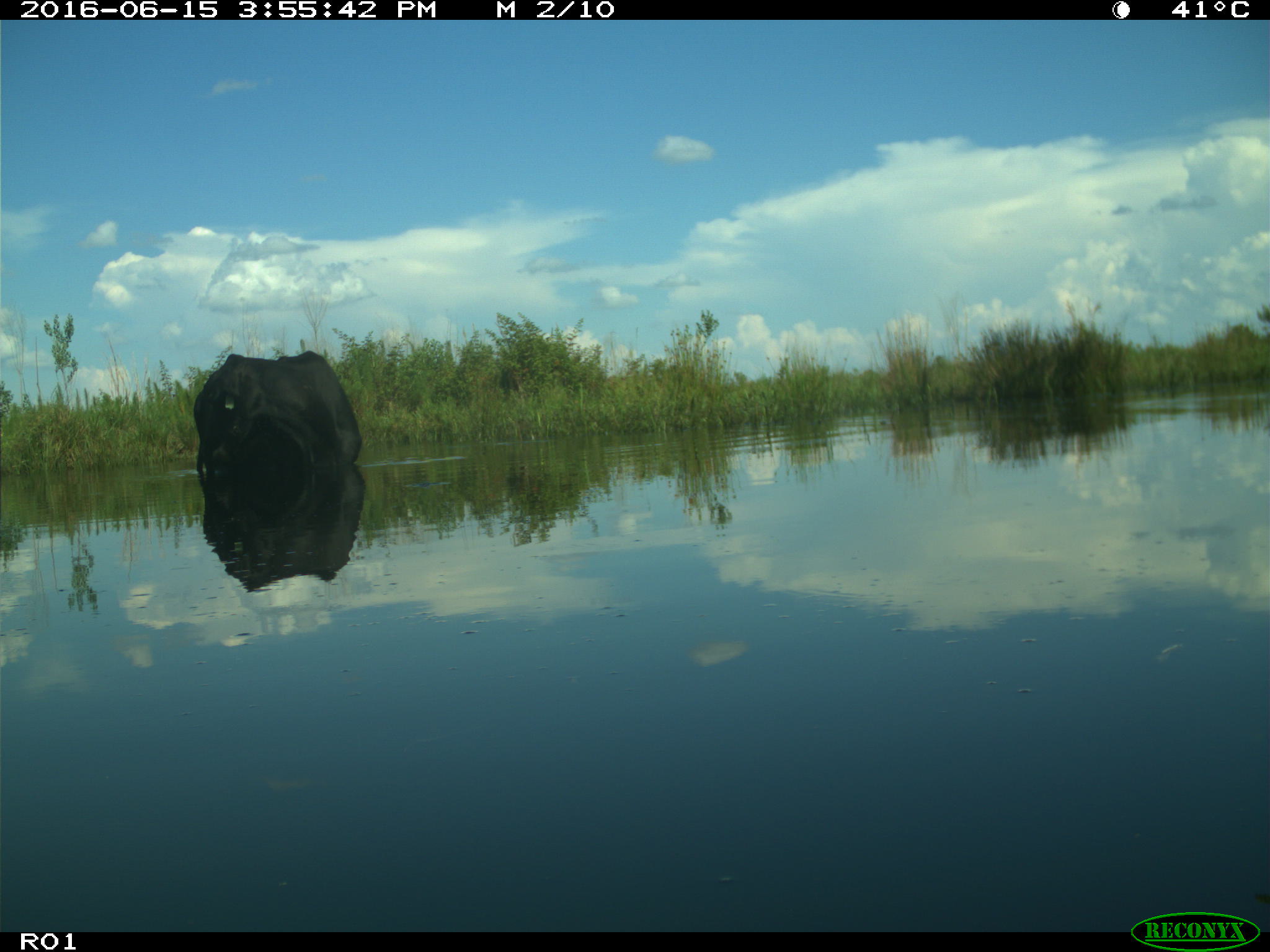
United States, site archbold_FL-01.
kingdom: Animalia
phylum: Chordata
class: Mammalia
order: Artiodactyla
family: Bovidae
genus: Bos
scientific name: Bos taurus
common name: domestic cow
Bos taurus (domestic cow).